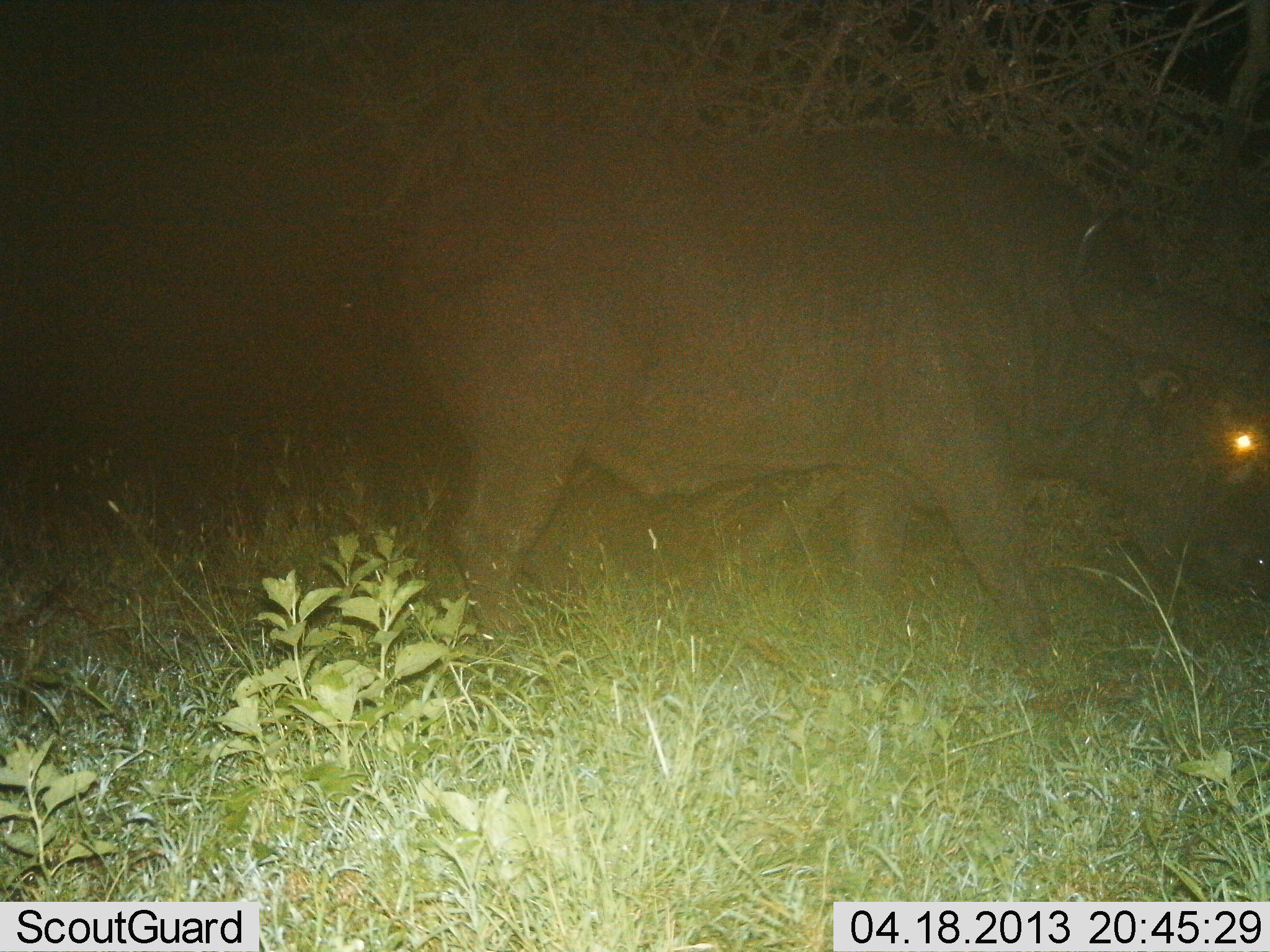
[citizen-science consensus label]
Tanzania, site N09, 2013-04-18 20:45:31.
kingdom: Animalia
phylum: Chordata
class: Mammalia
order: Artiodactyla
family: Bovidae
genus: Syncerus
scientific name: Syncerus caffer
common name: cape buffalo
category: buffalo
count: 1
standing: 39%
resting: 0%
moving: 58%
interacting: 0%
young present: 0%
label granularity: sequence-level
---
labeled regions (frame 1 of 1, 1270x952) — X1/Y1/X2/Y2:
animal: 367/117/1270/715